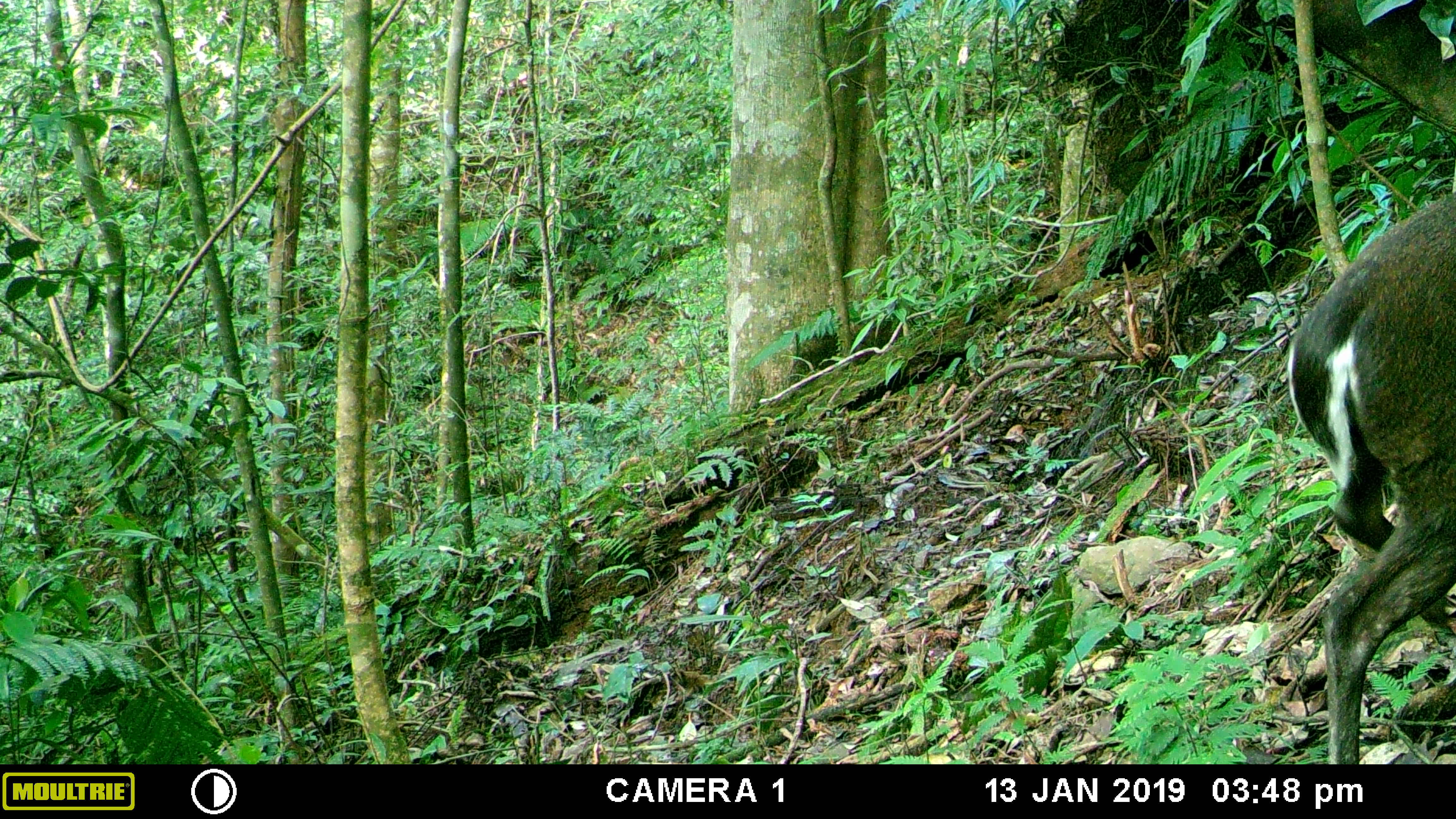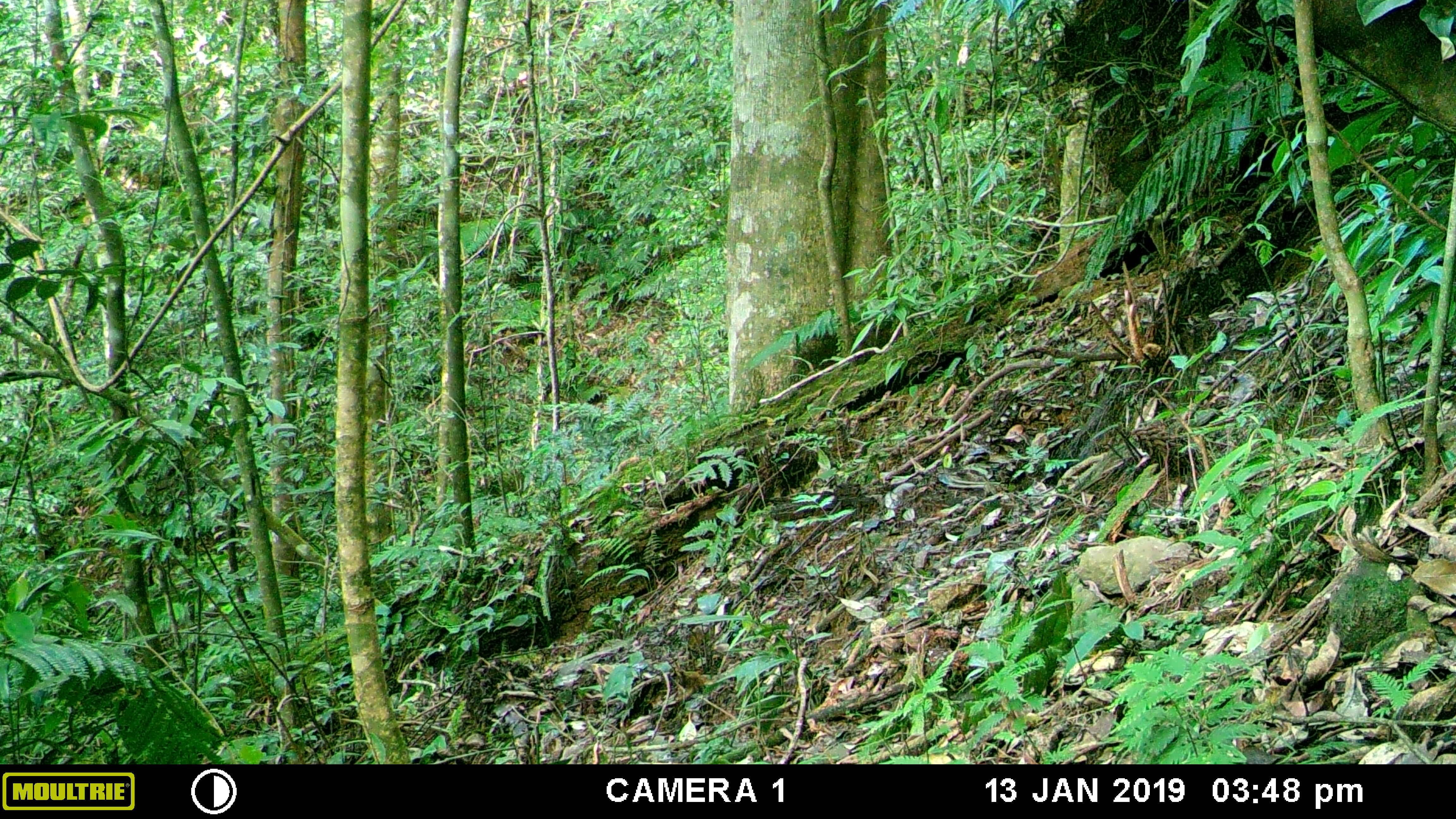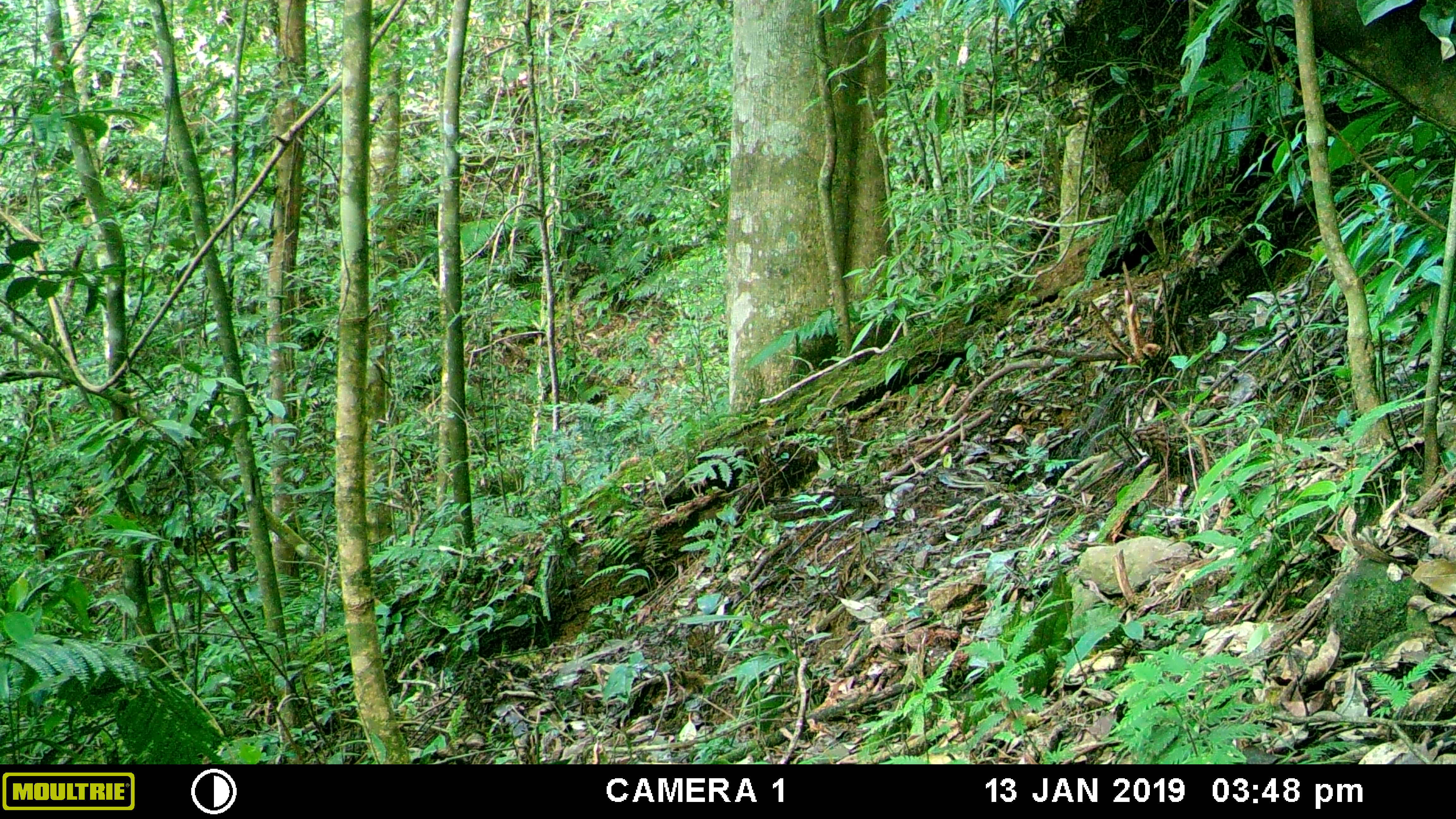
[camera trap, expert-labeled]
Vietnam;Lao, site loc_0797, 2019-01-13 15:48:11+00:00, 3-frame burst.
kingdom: Animalia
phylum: Chordata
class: Mammalia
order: Artiodactyla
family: Cervidae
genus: Muntiacus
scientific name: Muntiacus rooseveltorum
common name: roosevelt's muntjac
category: roosevelts muntjac group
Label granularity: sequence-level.